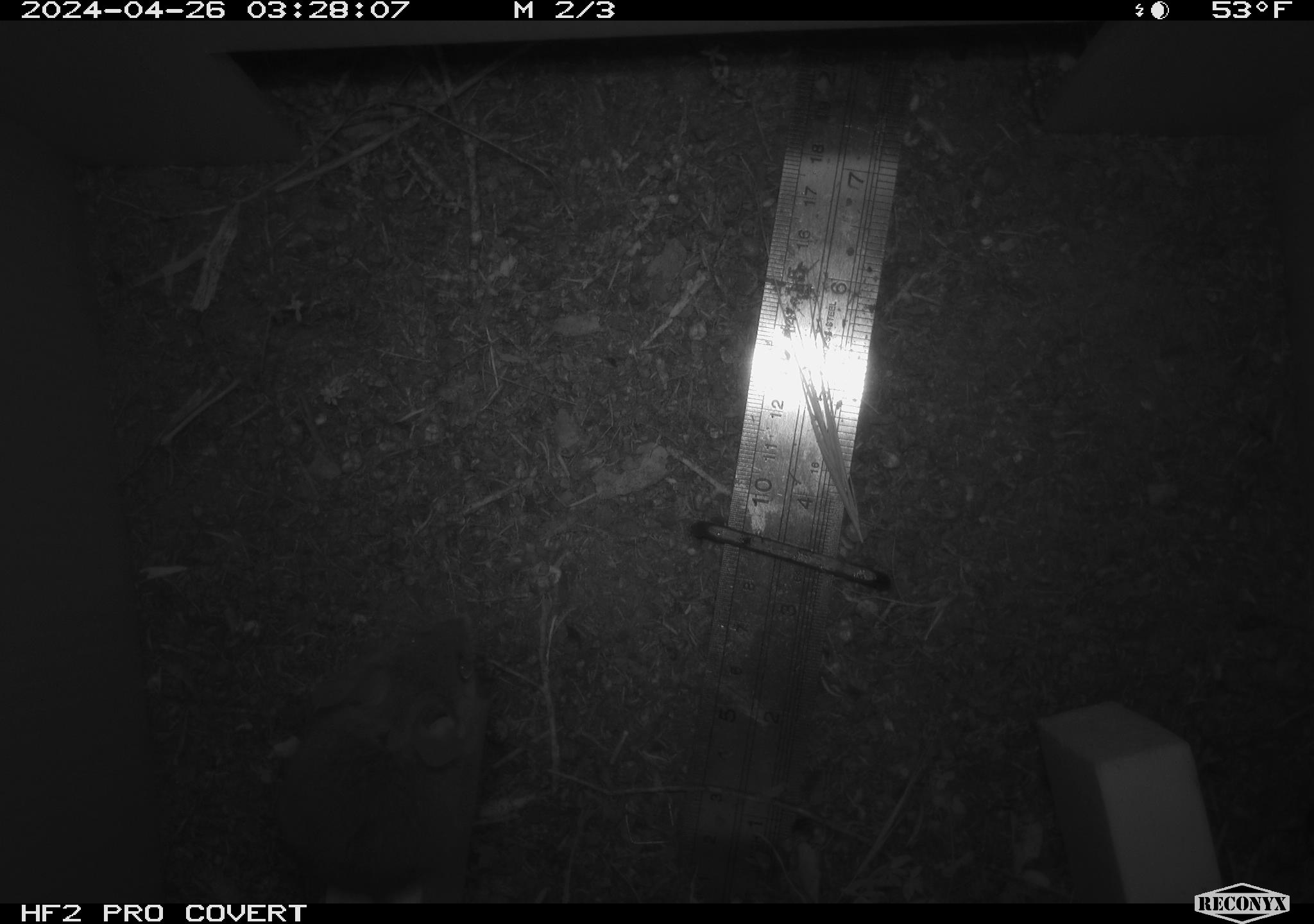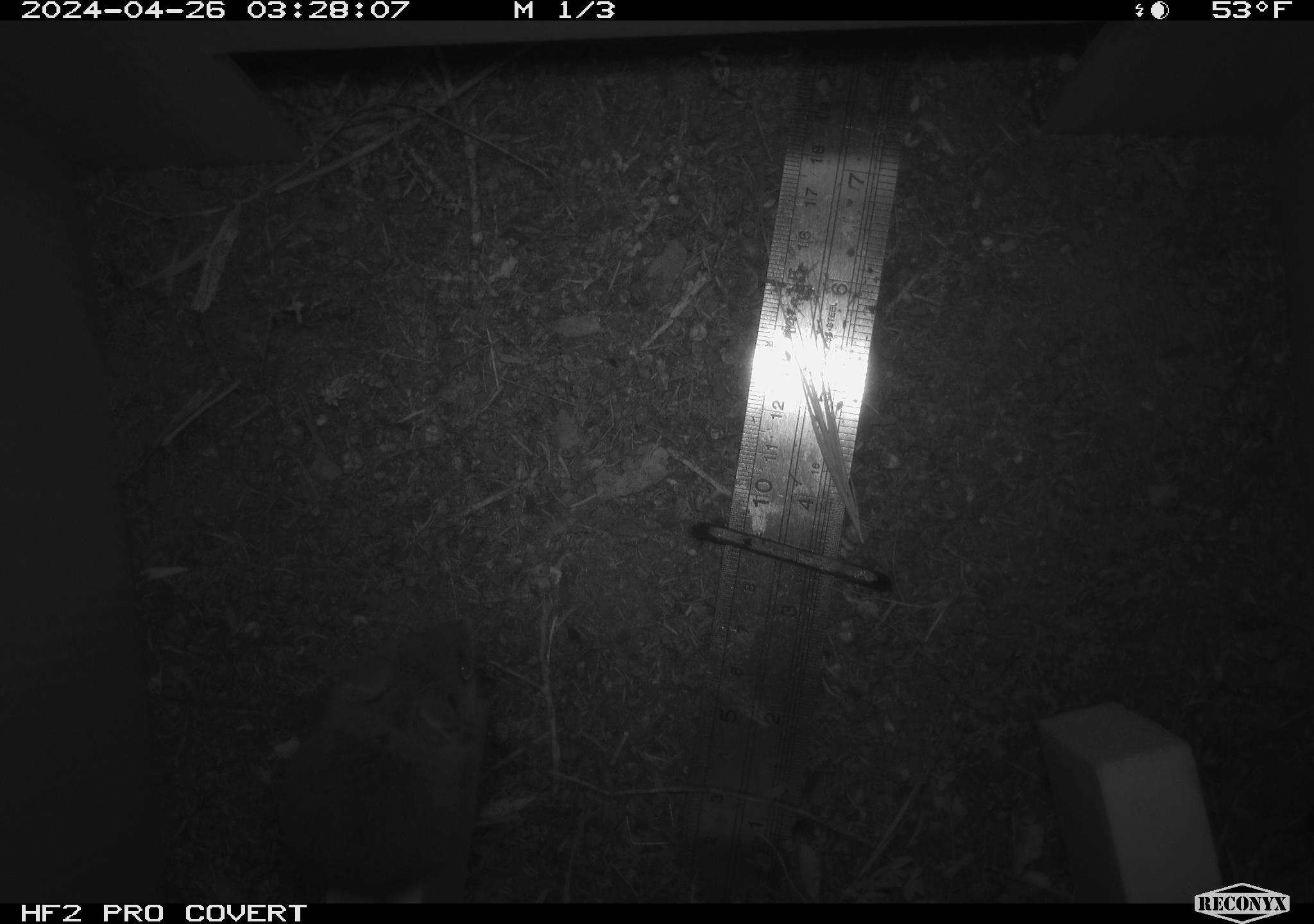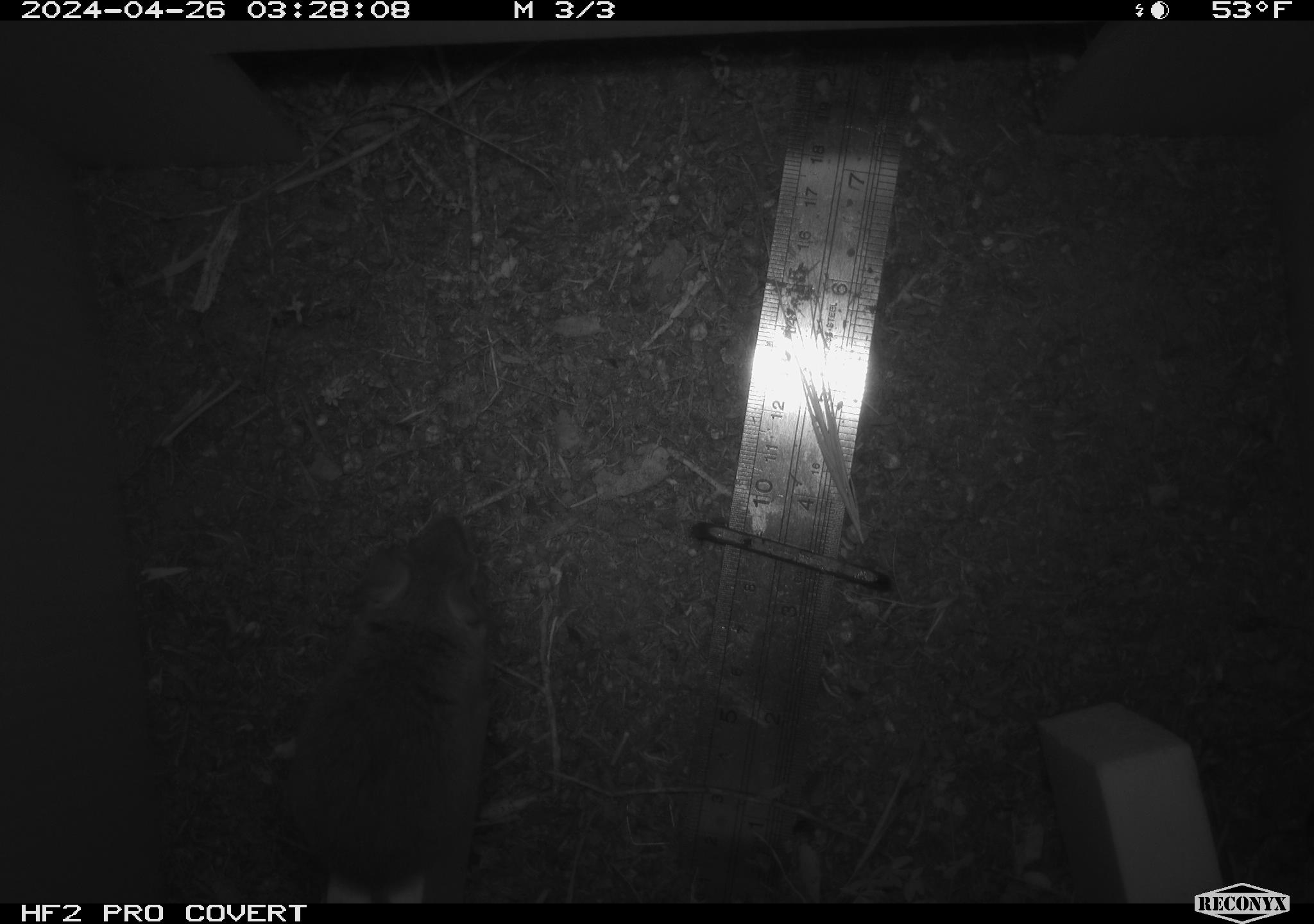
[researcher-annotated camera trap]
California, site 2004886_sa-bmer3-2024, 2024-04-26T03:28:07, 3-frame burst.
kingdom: Animalia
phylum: Chordata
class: Mammalia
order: Rodentia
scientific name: Rodentia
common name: mouse species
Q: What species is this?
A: Mouse species (Rodentia).